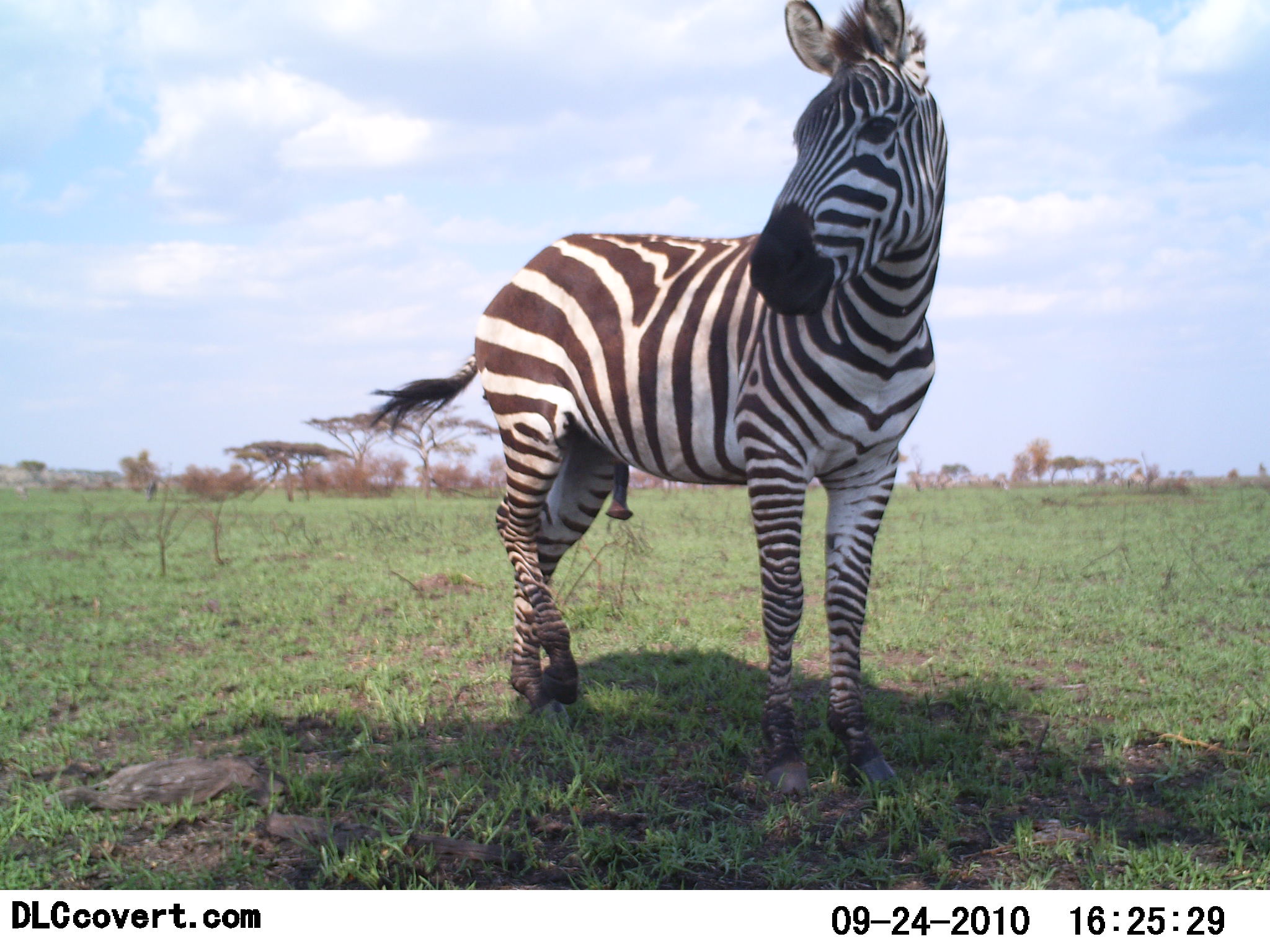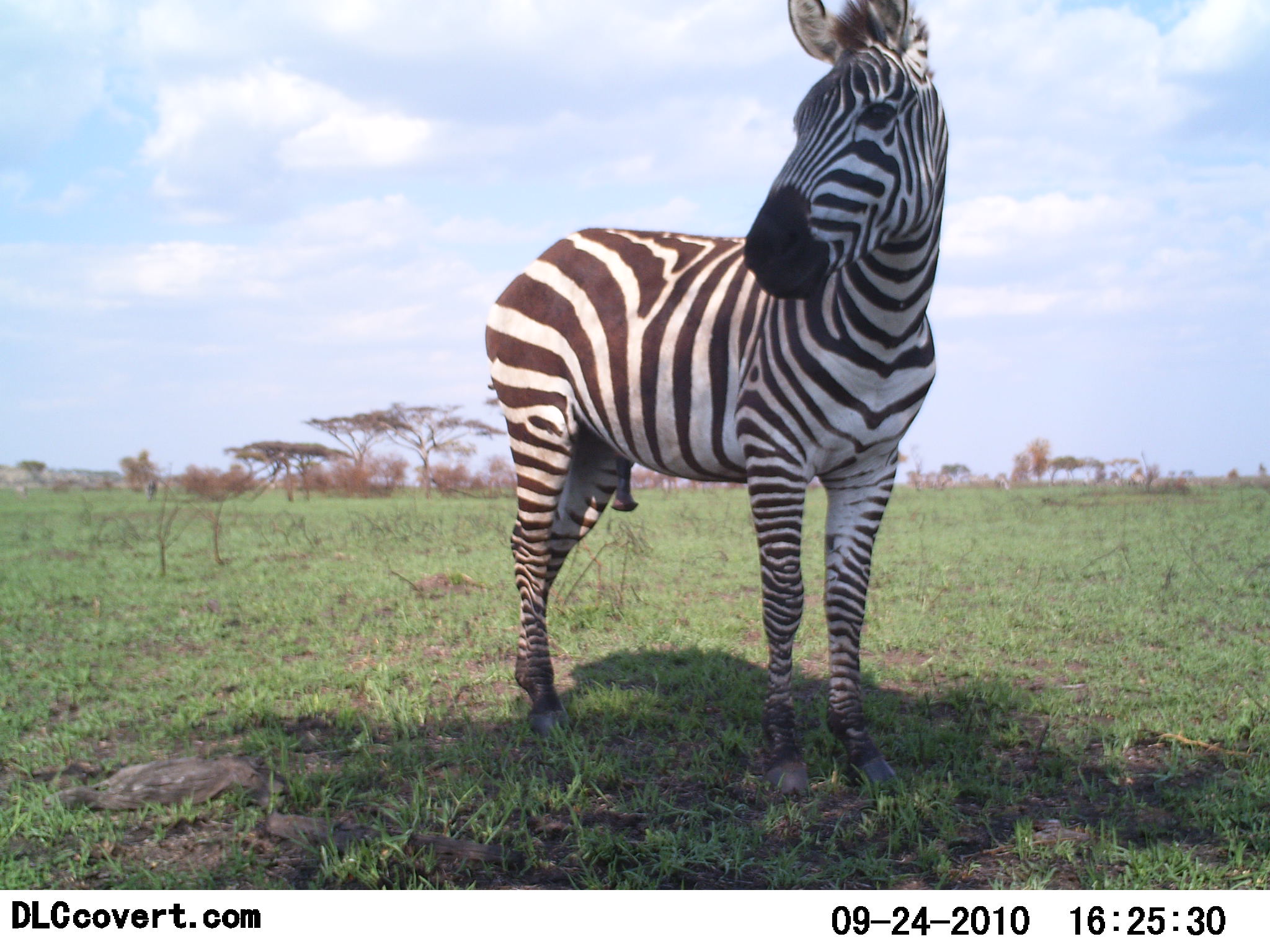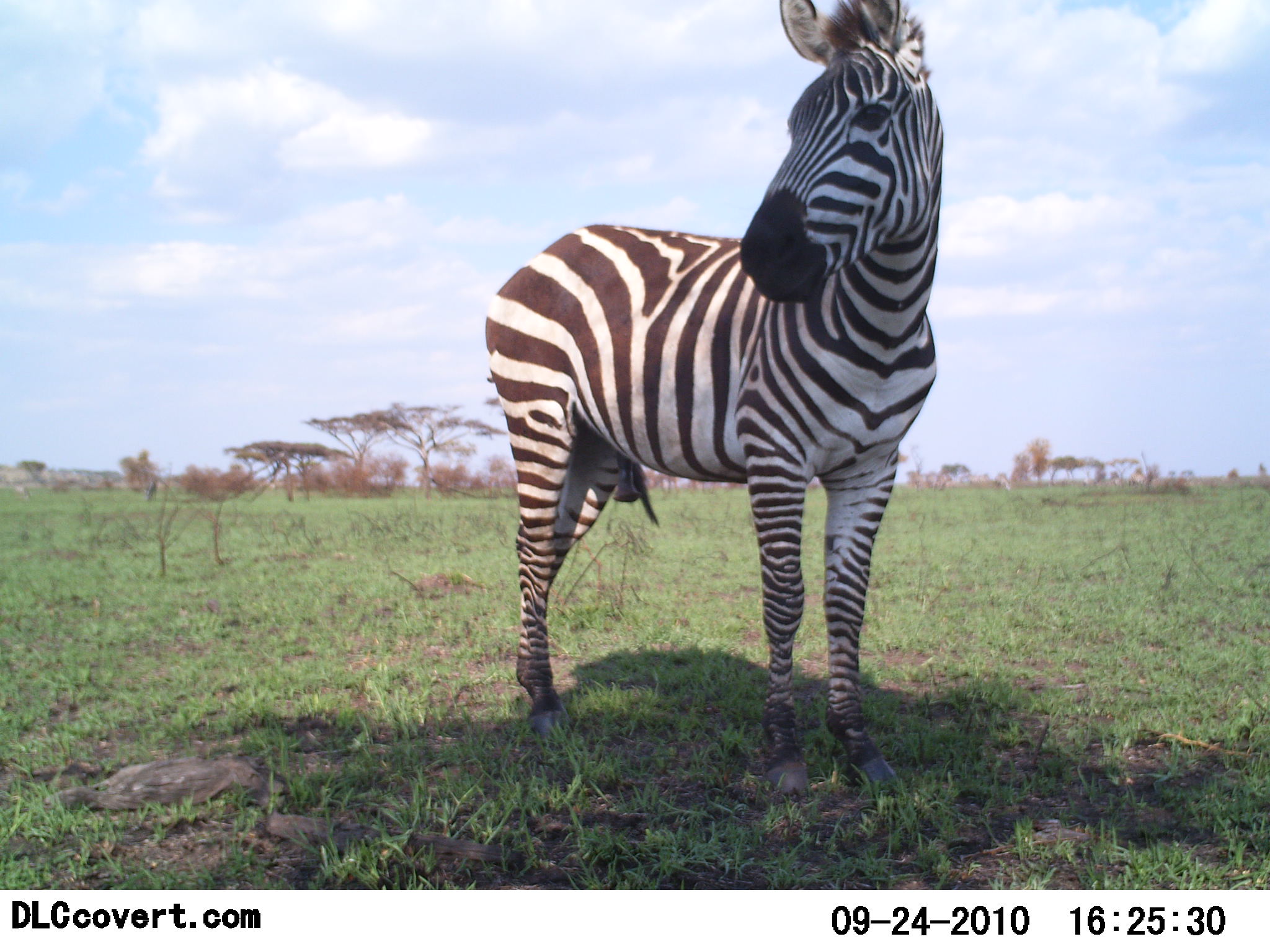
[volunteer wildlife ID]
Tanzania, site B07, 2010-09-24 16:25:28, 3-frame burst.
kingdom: Animalia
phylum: Chordata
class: Mammalia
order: Perissodactyla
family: Equidae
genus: Equus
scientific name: Equus quagga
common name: plains zebra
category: zebra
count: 1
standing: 100%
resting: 0%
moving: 7%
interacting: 0%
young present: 0%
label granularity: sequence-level